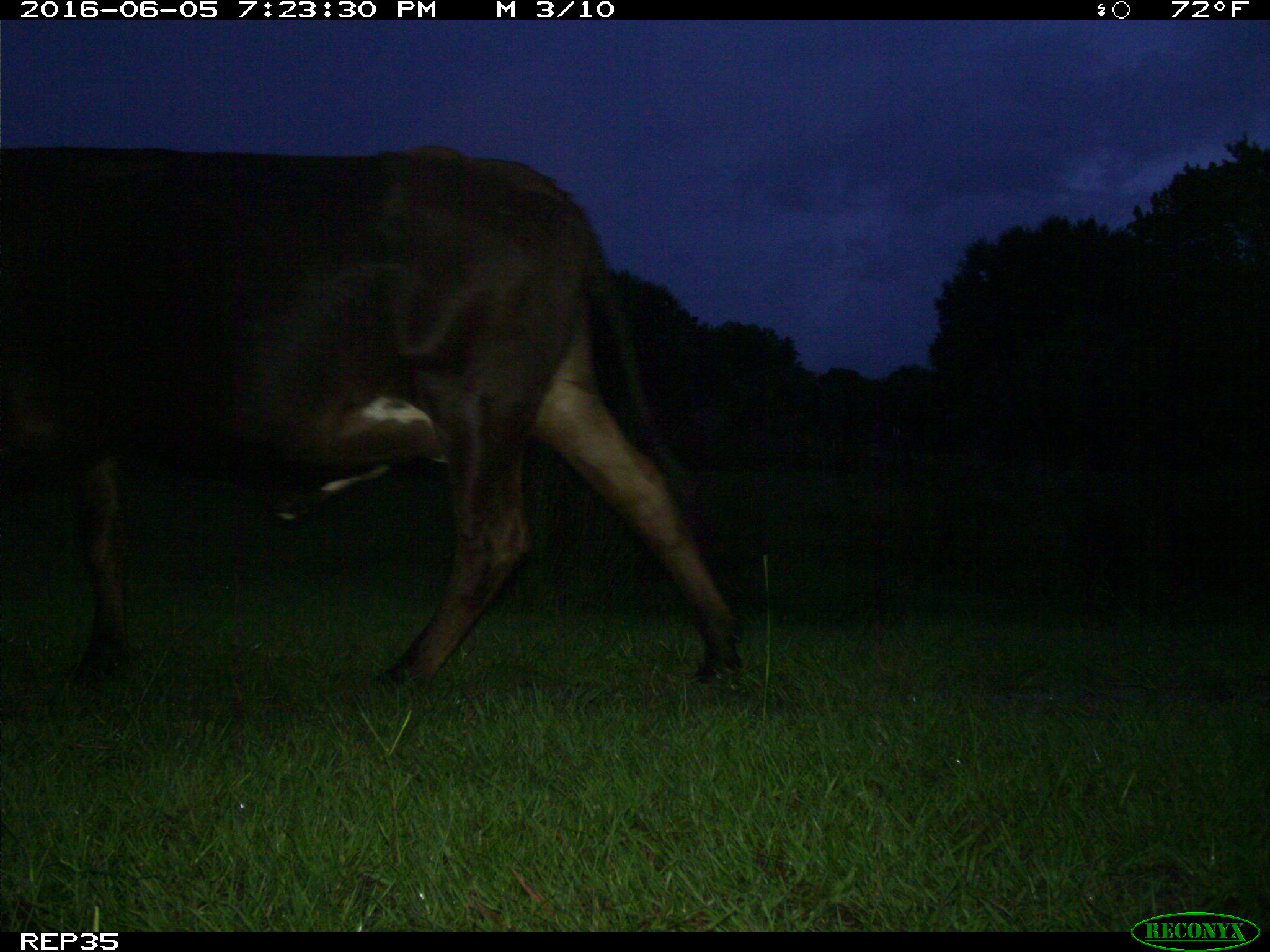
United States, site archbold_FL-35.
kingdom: Animalia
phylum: Chordata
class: Mammalia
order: Artiodactyla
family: Bovidae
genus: Bos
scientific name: Bos taurus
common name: domestic cow